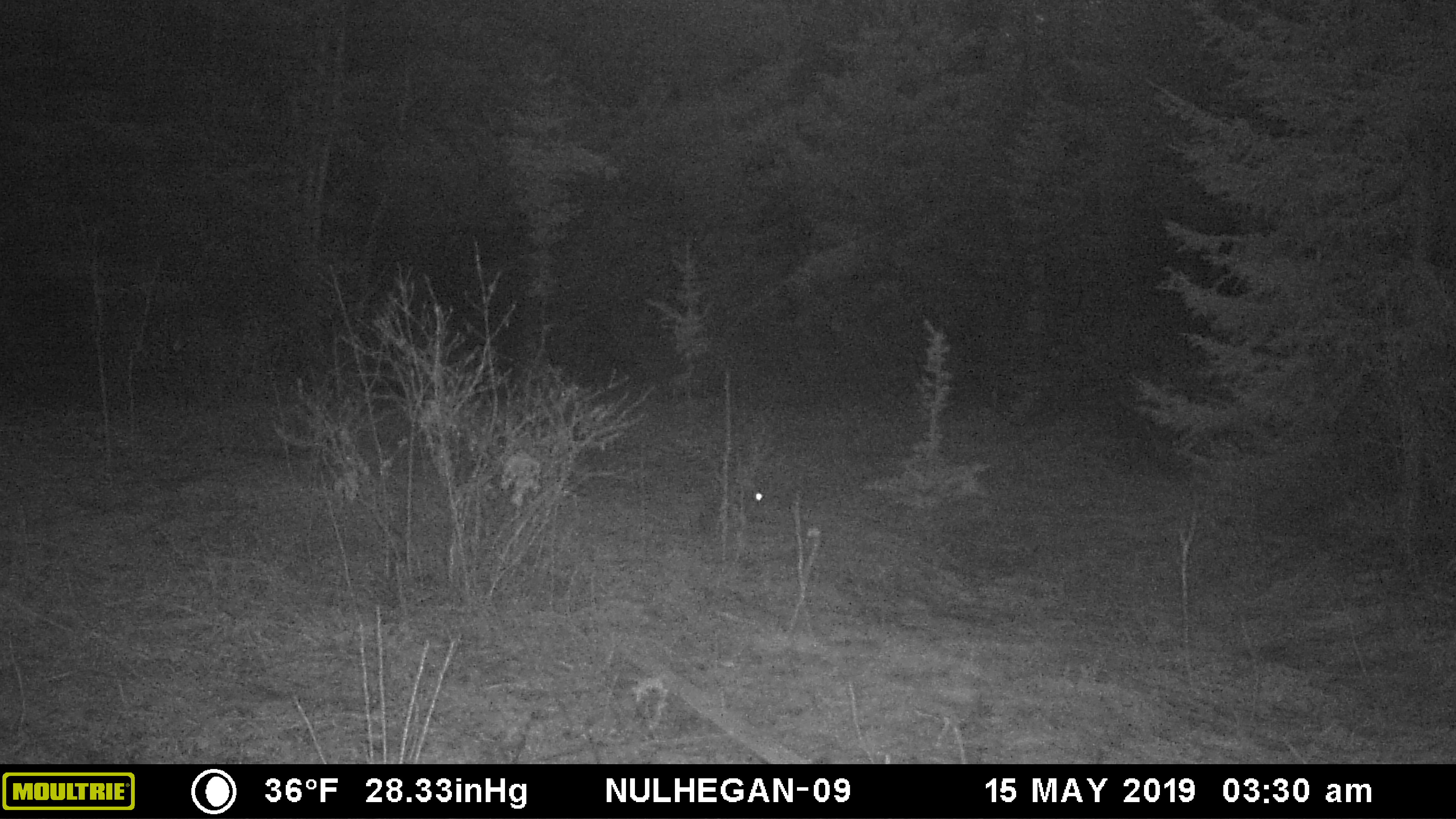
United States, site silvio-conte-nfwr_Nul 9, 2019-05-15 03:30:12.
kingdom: Animalia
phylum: Chordata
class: Mammalia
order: Lagomorpha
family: Leporidae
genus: Lepus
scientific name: Lepus americanus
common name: snowshoe hare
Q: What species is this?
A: Snowshoe hare (Lepus americanus).